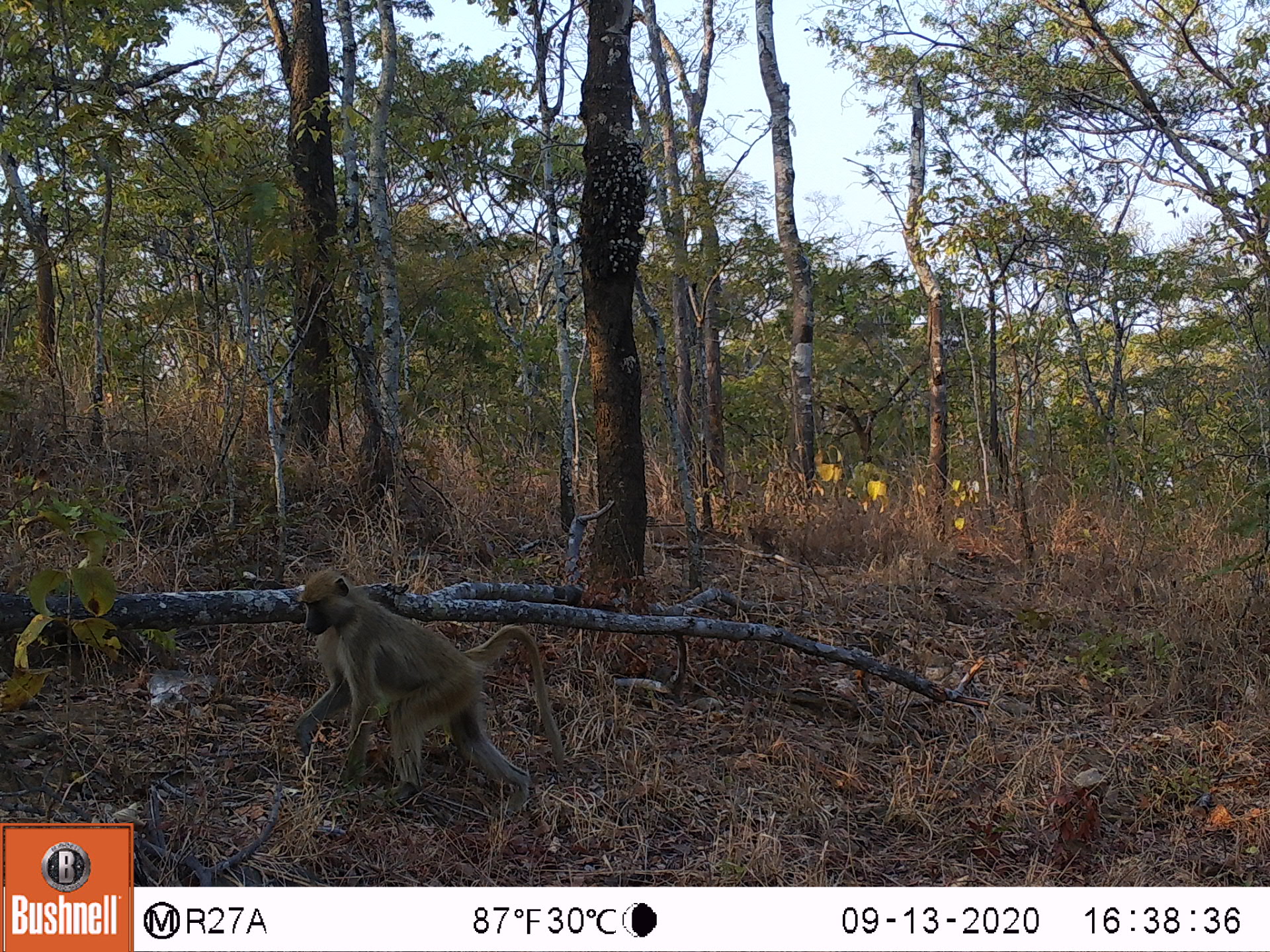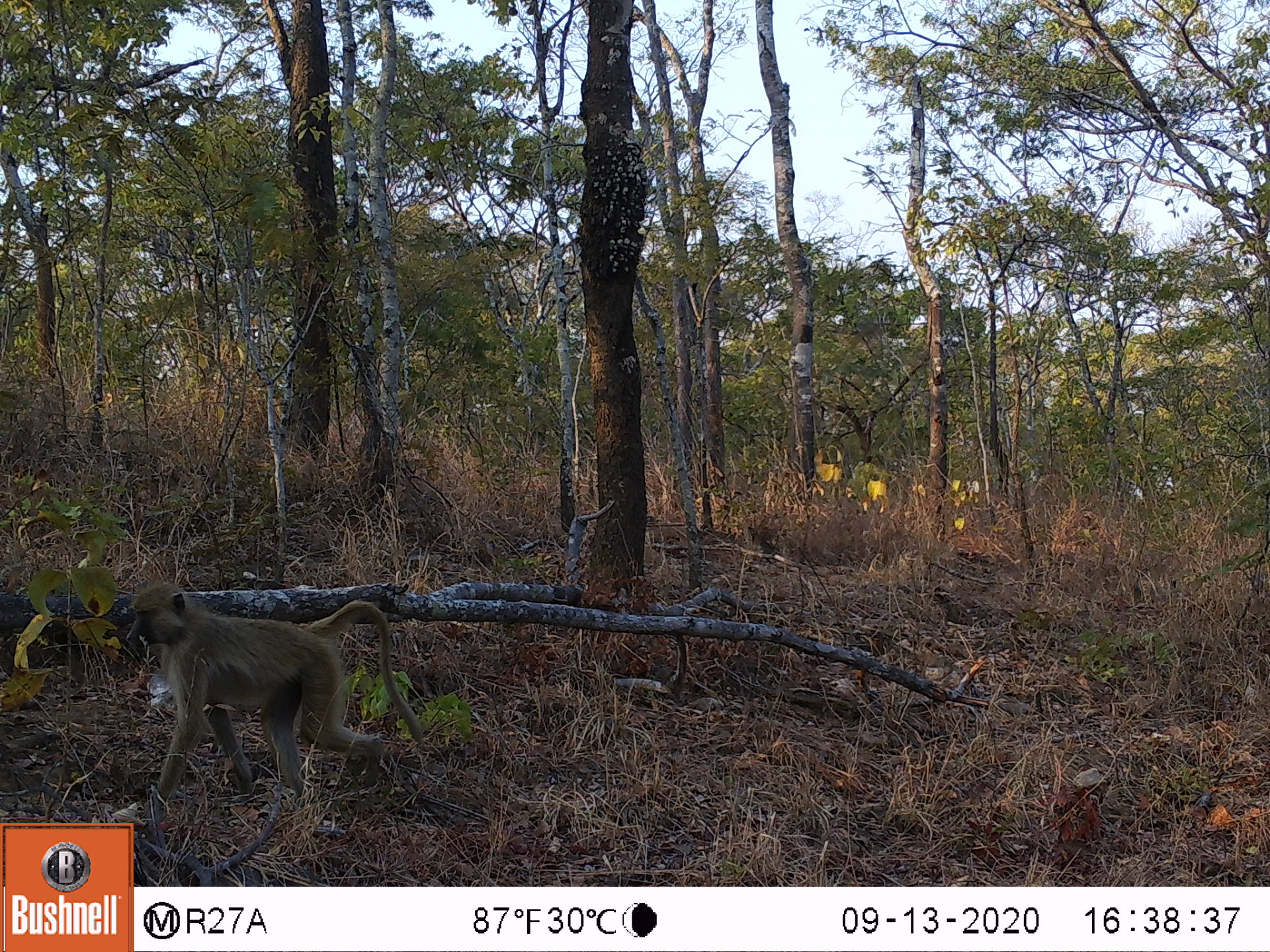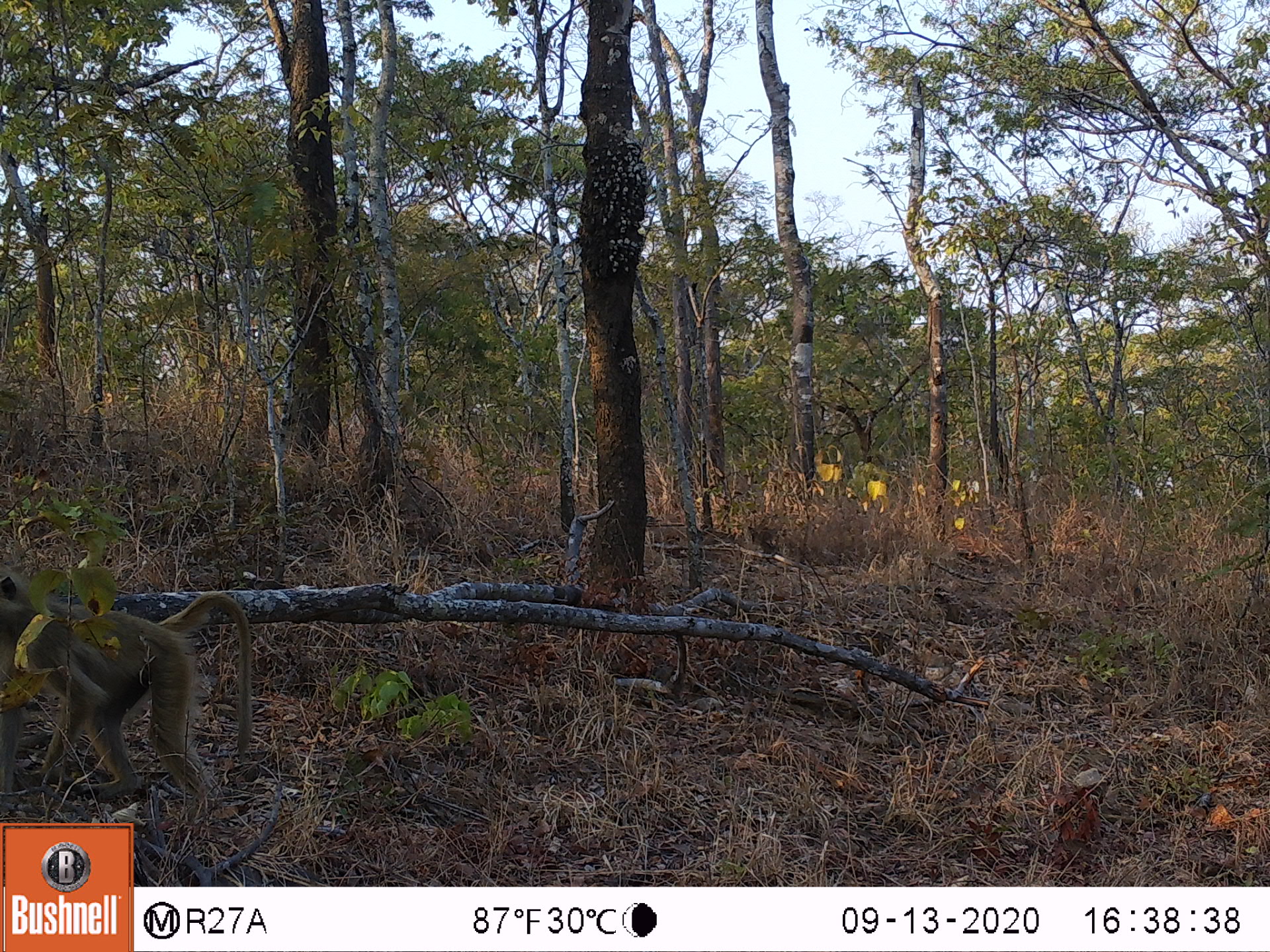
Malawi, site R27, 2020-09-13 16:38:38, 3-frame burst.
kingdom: Animalia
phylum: Chordata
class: Mammalia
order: Primates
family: Cercopithecidae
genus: Papio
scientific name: Papio cynocephalus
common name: yellow baboon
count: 1